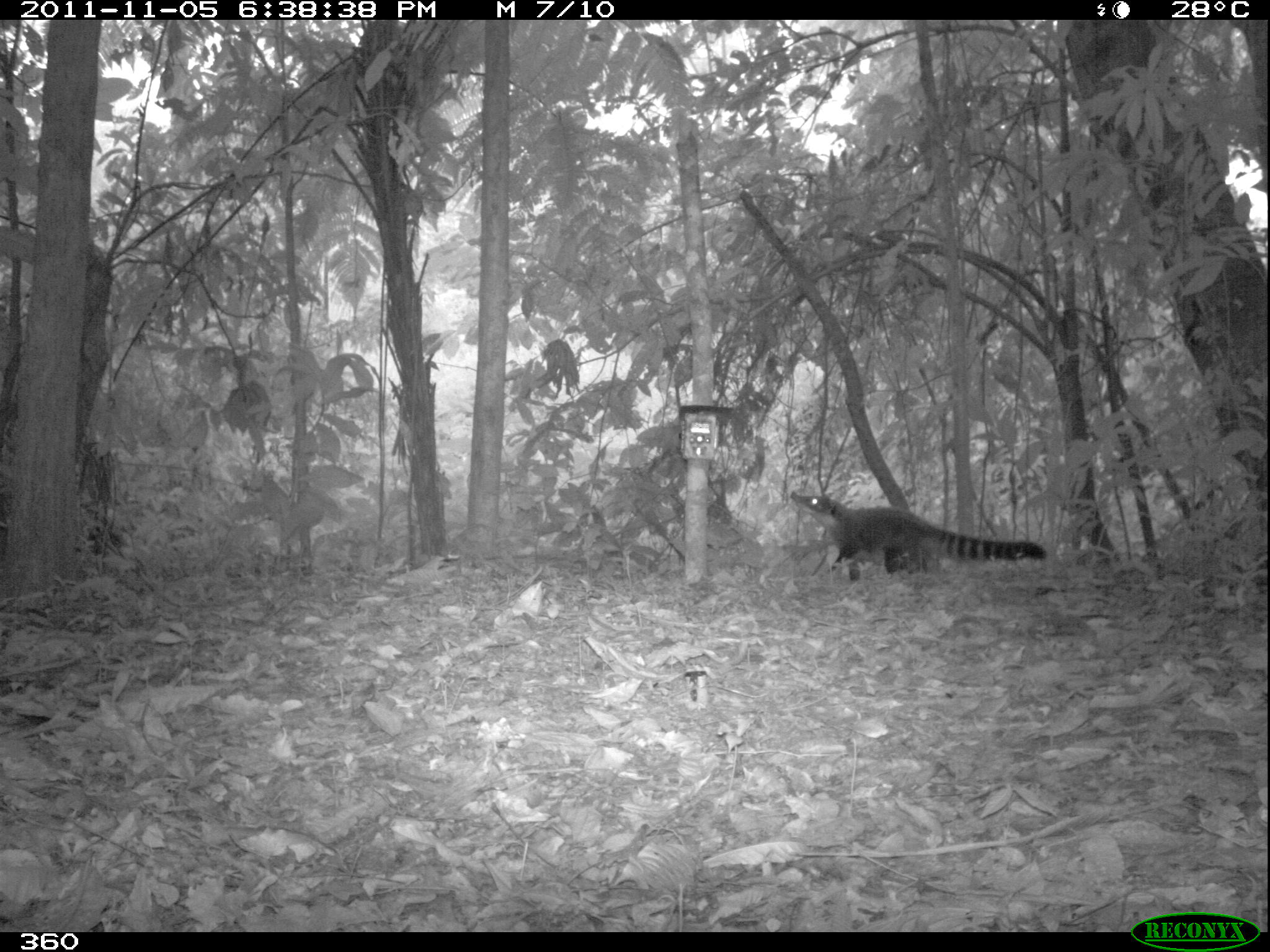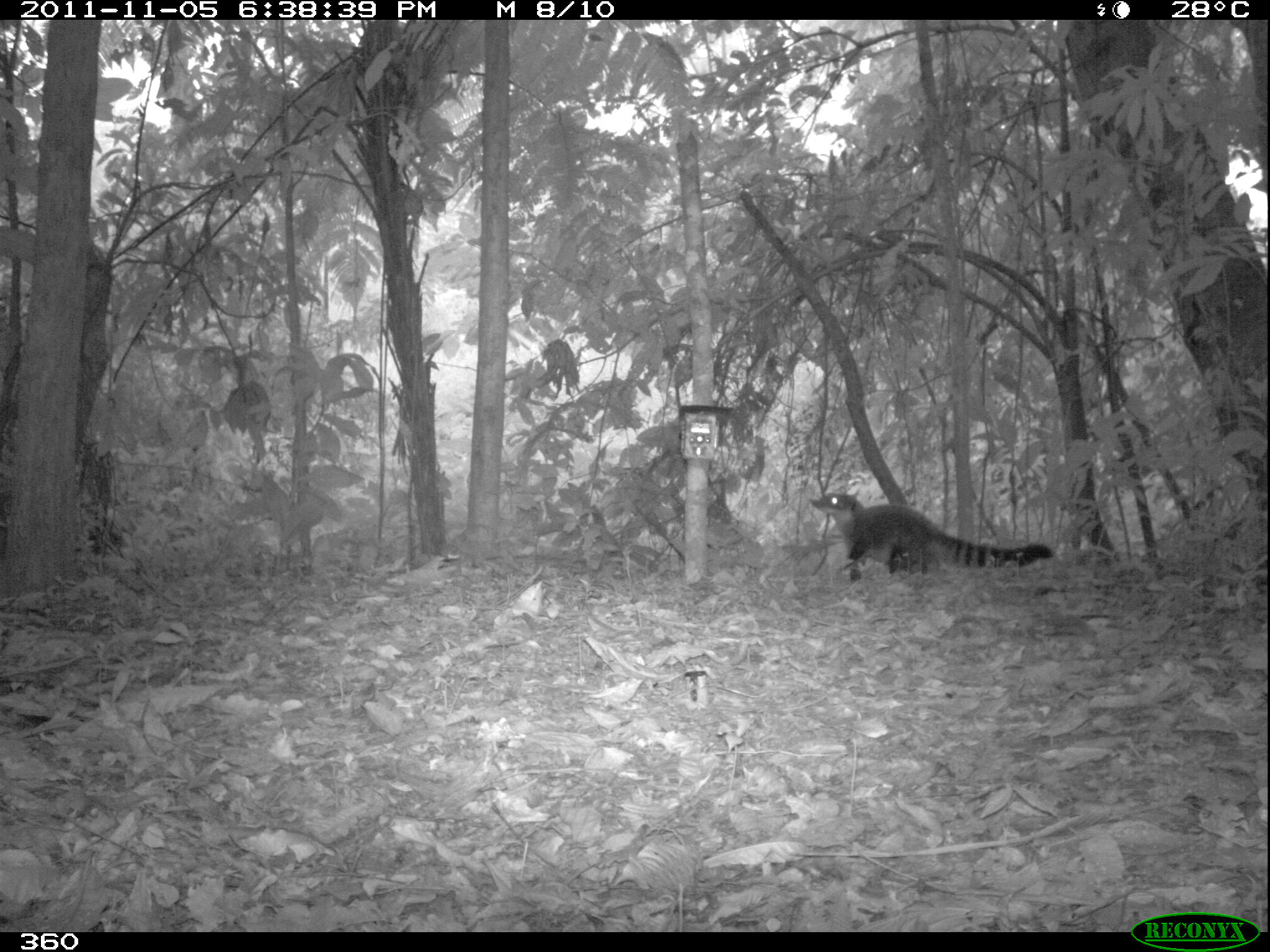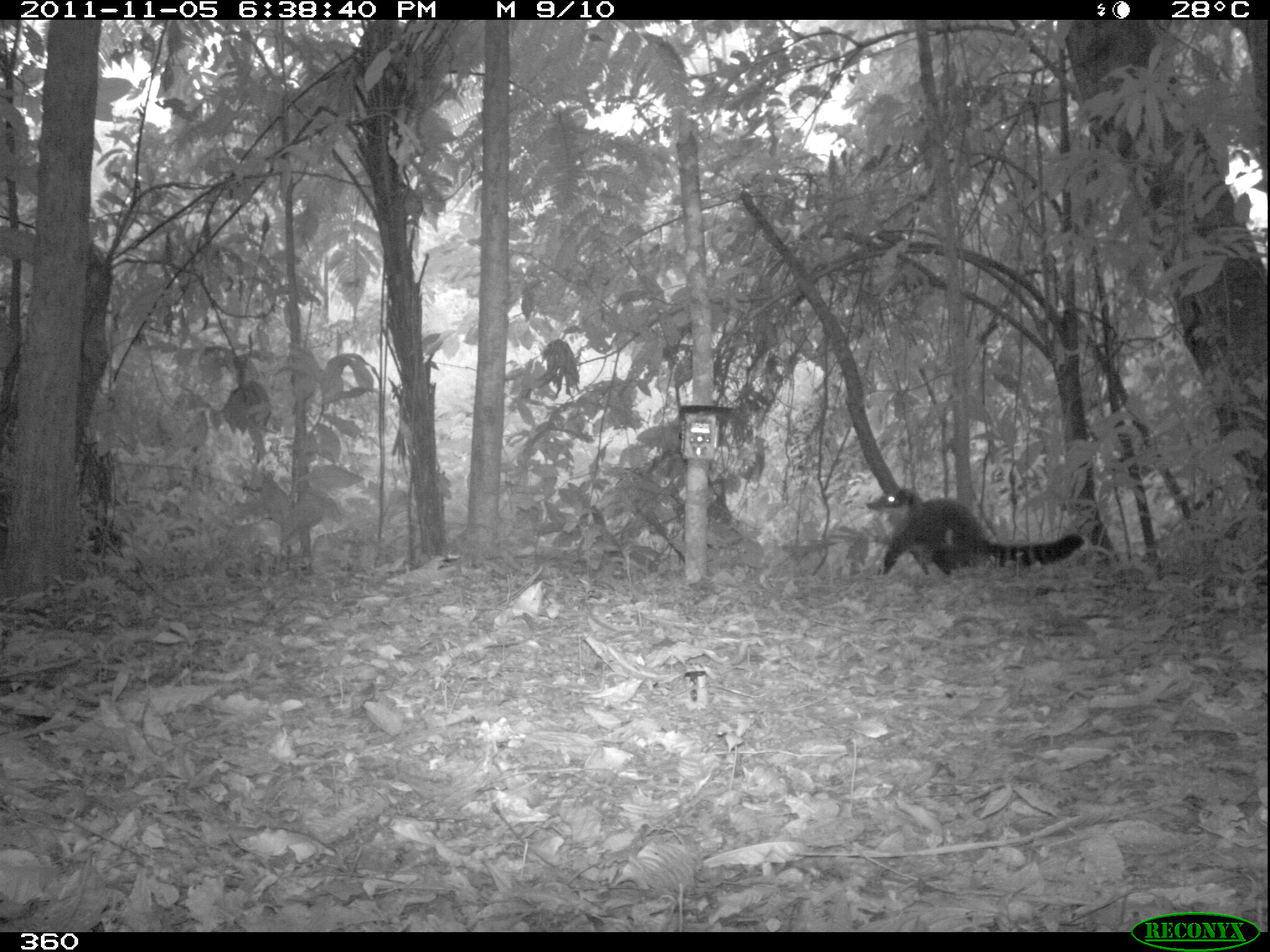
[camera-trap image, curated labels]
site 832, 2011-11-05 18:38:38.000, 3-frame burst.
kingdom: Animalia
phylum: Chordata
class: Mammalia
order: Carnivora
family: Procyonidae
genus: Nasua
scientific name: Nasua nasua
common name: south american coati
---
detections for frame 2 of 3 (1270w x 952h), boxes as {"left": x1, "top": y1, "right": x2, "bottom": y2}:
nasua nasua: {"left": 807, "top": 490, "right": 1055, "bottom": 586}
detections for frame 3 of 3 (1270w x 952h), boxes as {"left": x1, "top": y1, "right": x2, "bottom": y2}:
nasua nasua: {"left": 863, "top": 487, "right": 1086, "bottom": 577}